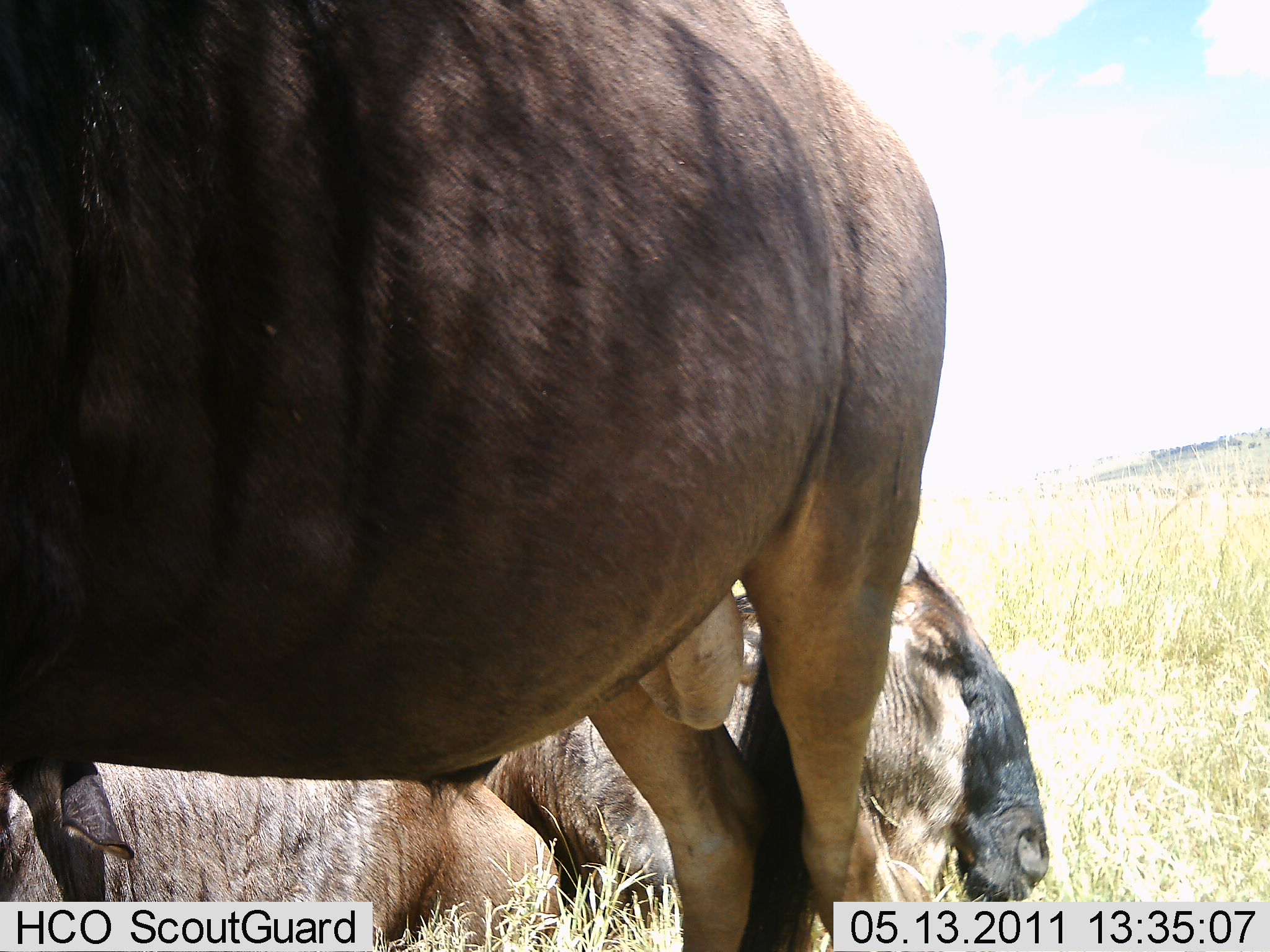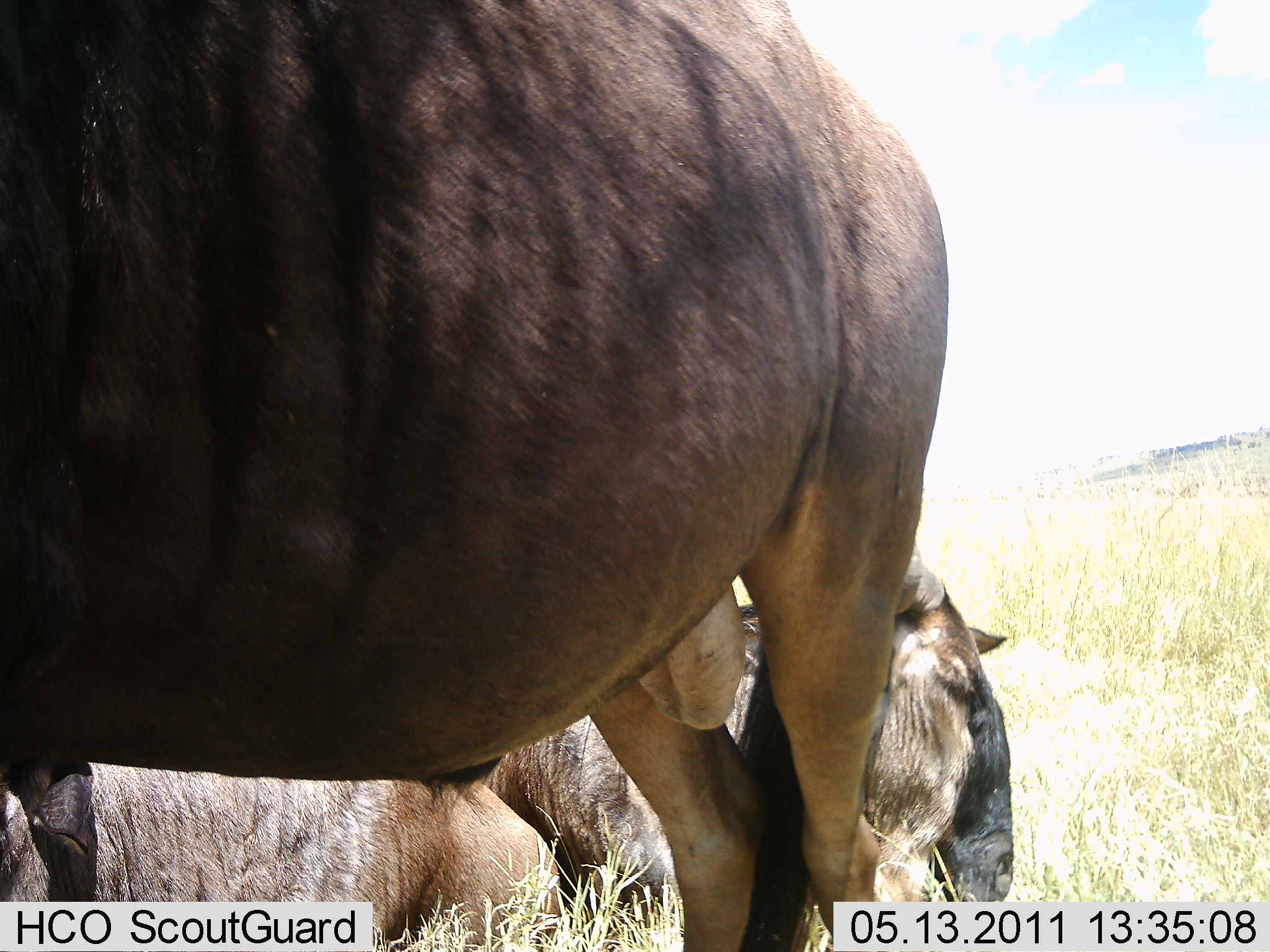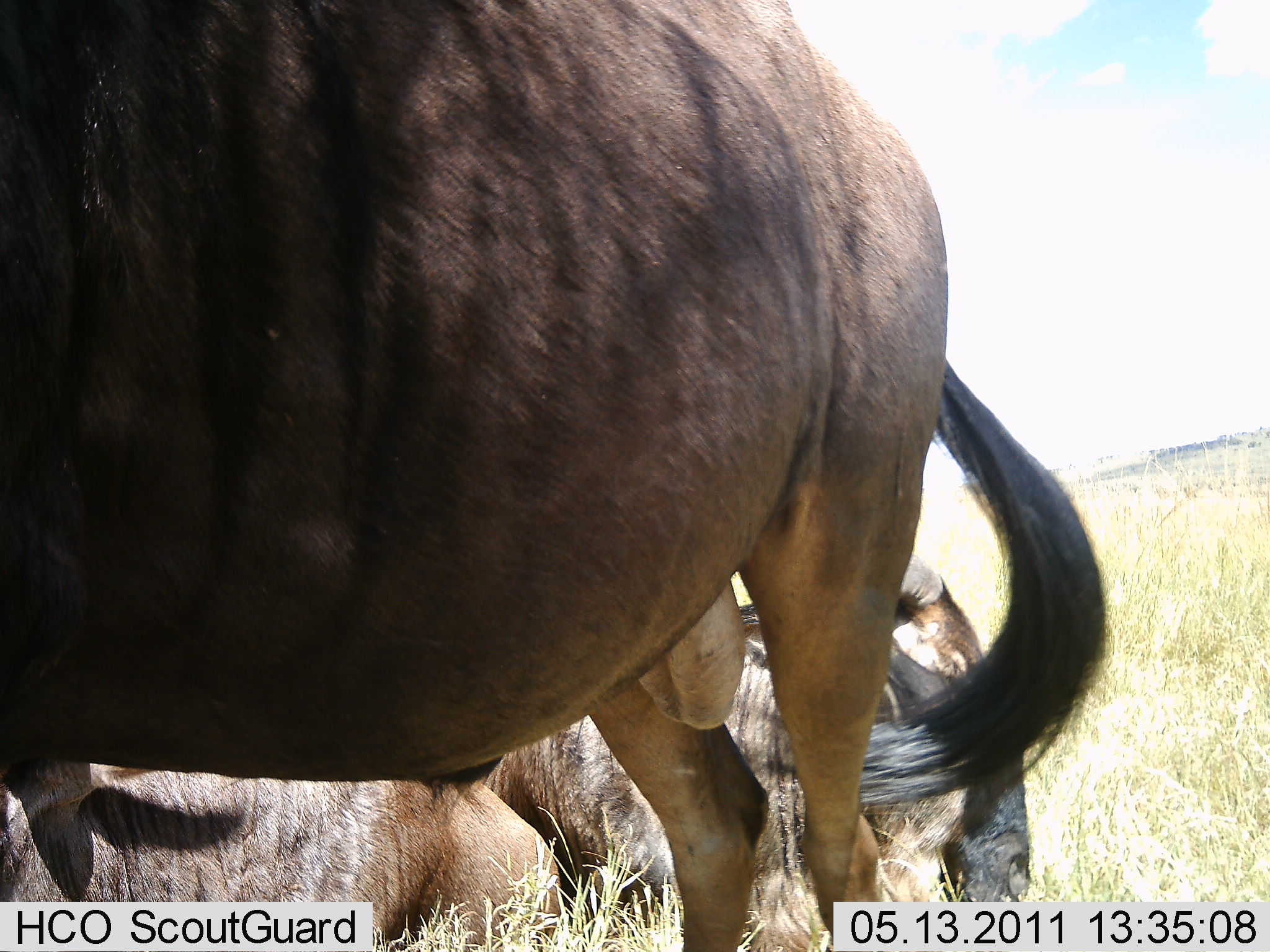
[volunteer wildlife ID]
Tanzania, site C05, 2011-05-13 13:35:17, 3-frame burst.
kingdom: Animalia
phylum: Chordata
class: Mammalia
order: Artiodactyla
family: Bovidae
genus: Connochaetes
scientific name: Connochaetes taurinus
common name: blue wildebeest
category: wildebeest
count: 3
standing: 62%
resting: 85%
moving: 8%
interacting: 0%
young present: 0%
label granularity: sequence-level